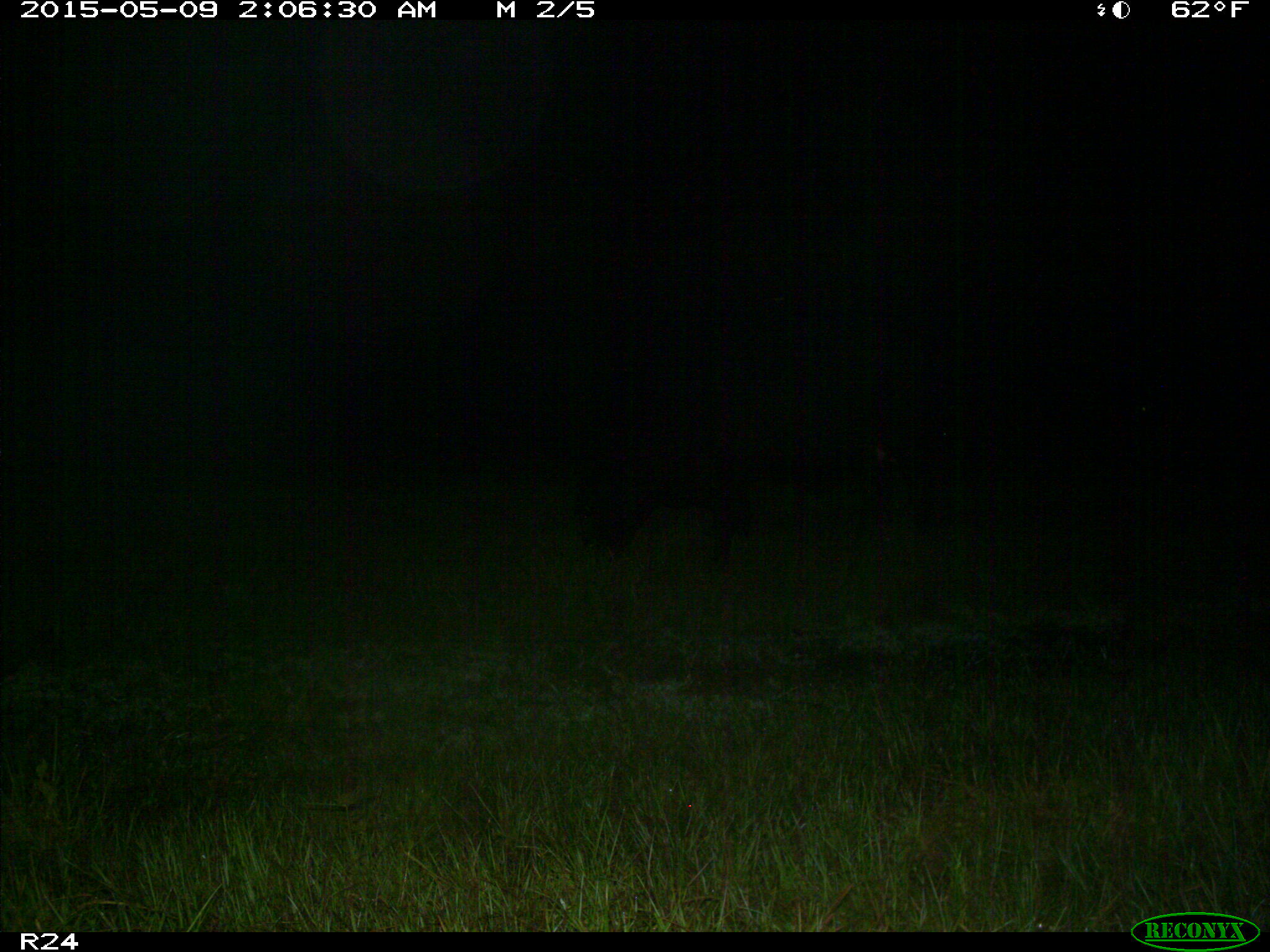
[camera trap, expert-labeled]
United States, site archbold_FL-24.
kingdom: Animalia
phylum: Chordata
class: Mammalia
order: Artiodactyla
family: Bovidae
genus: Bos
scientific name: Bos taurus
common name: domestic cow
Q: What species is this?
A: Bos taurus (domestic cow).